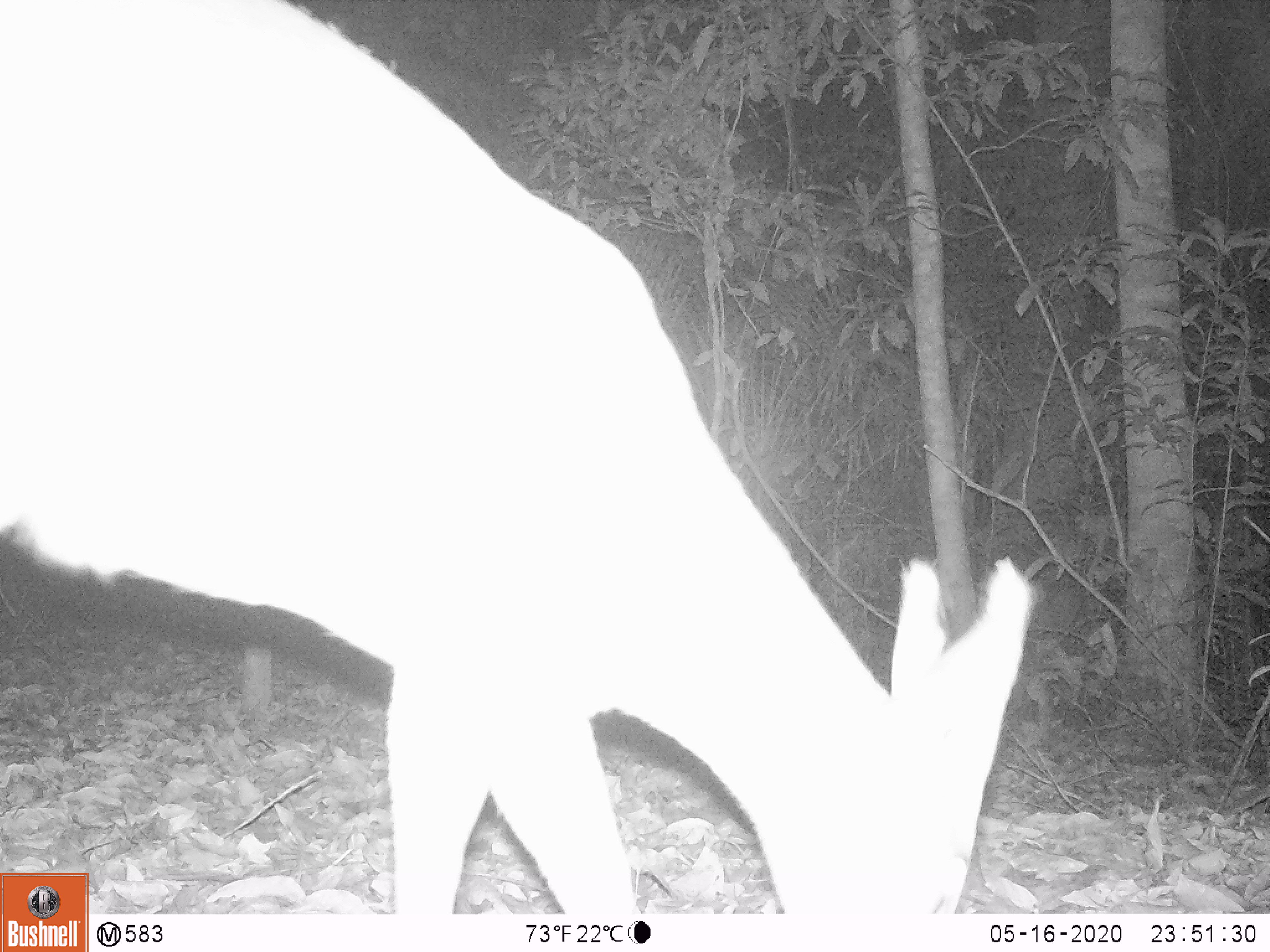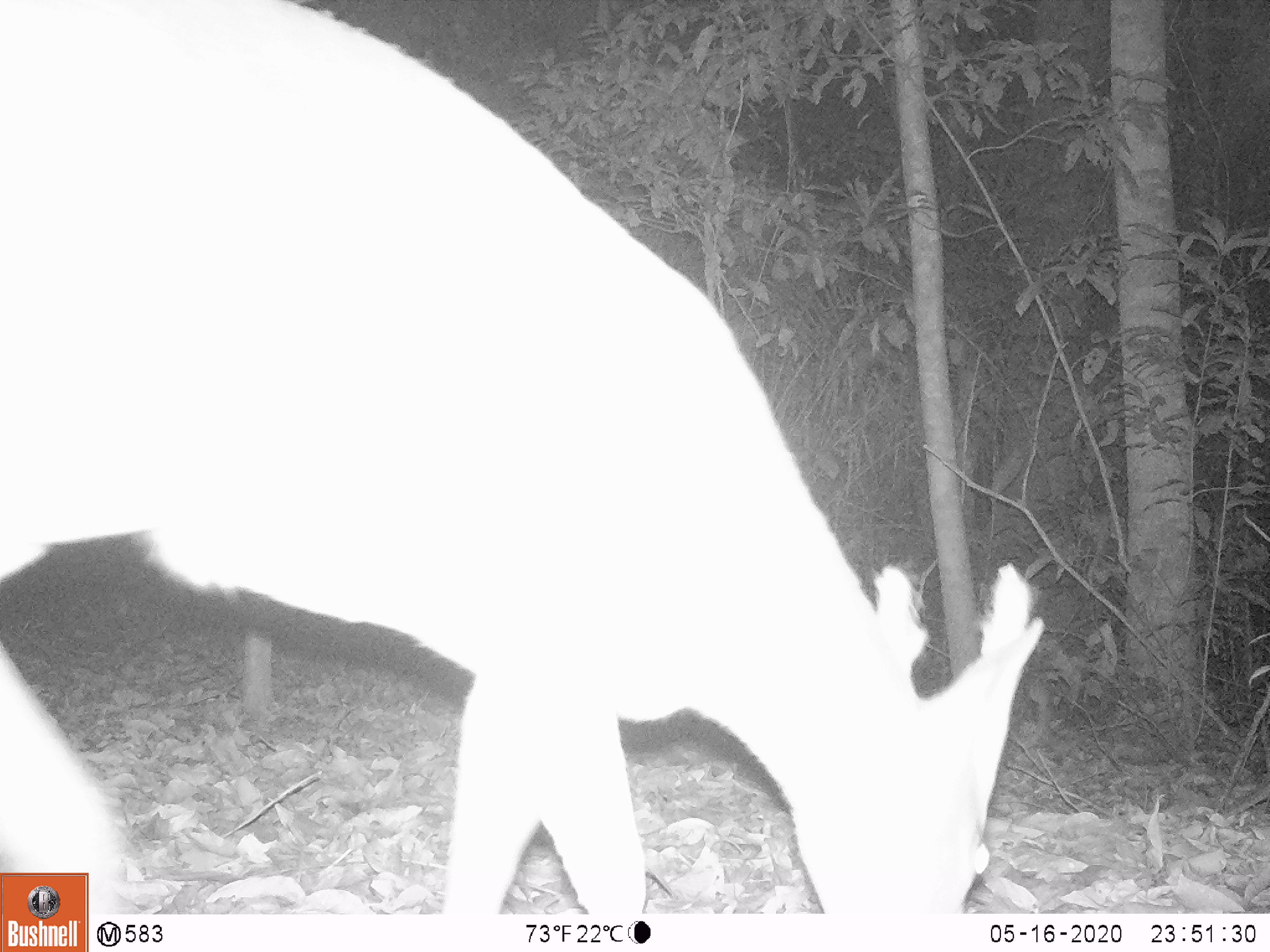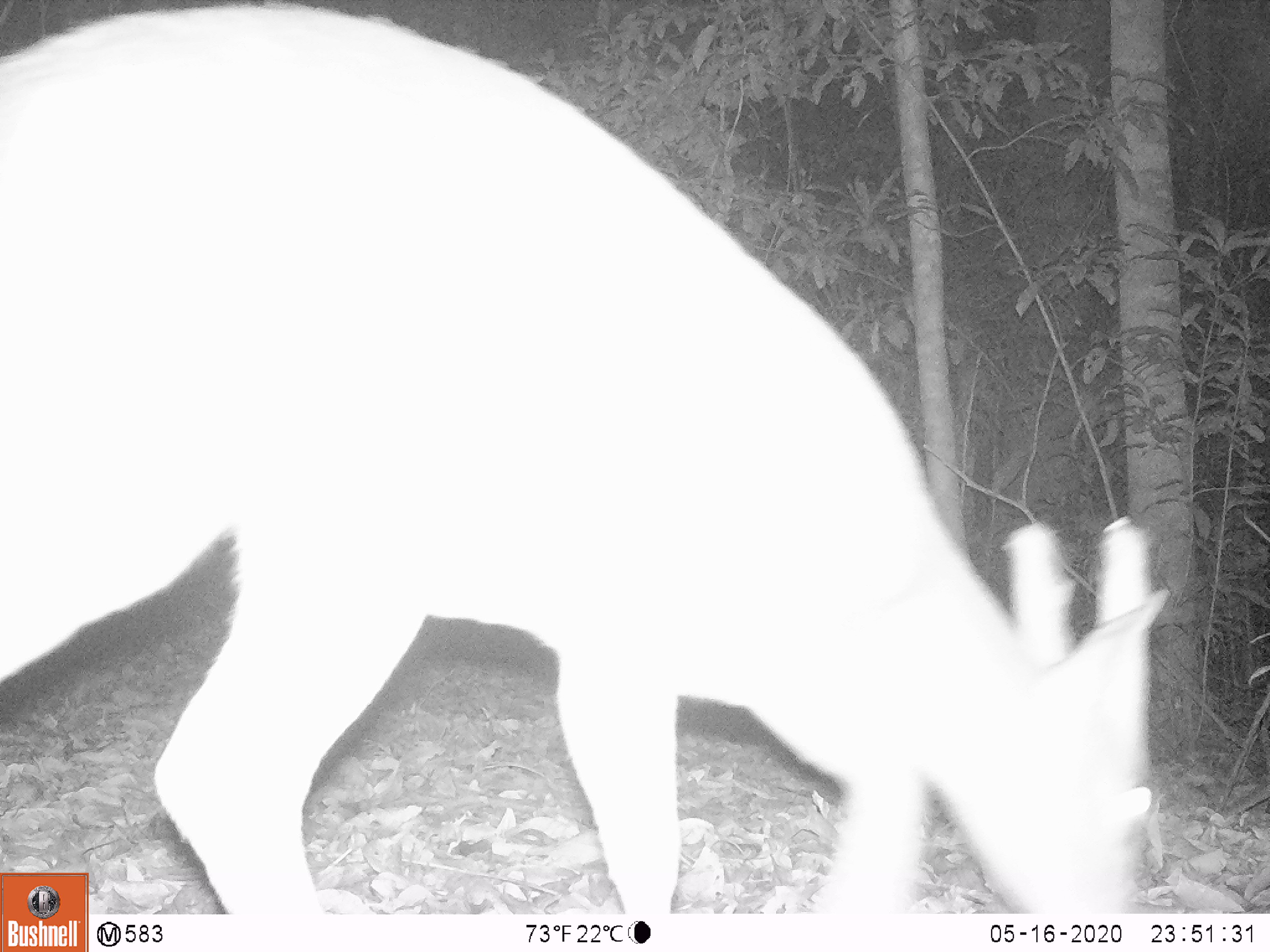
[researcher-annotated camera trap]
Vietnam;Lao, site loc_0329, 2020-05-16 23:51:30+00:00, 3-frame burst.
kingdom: Animalia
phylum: Chordata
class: Mammalia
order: Artiodactyla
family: Cervidae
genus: Muntiacus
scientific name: Muntiacus vuquangensis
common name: large-antlered muntjac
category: large antlered muntjac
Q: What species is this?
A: Large antlered muntjac (large-antlered muntjac) (Muntiacus vuquangensis).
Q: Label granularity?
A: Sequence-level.